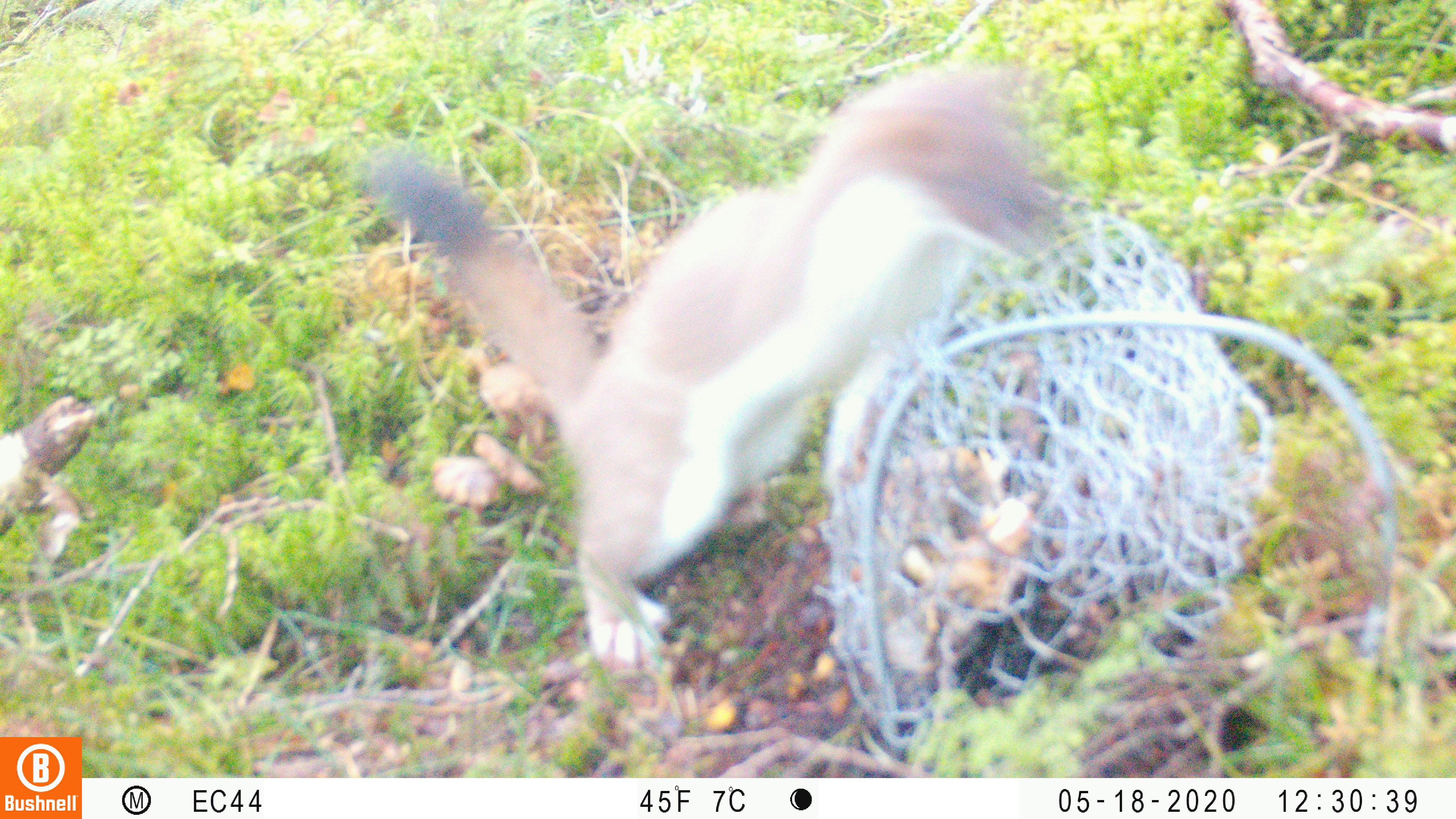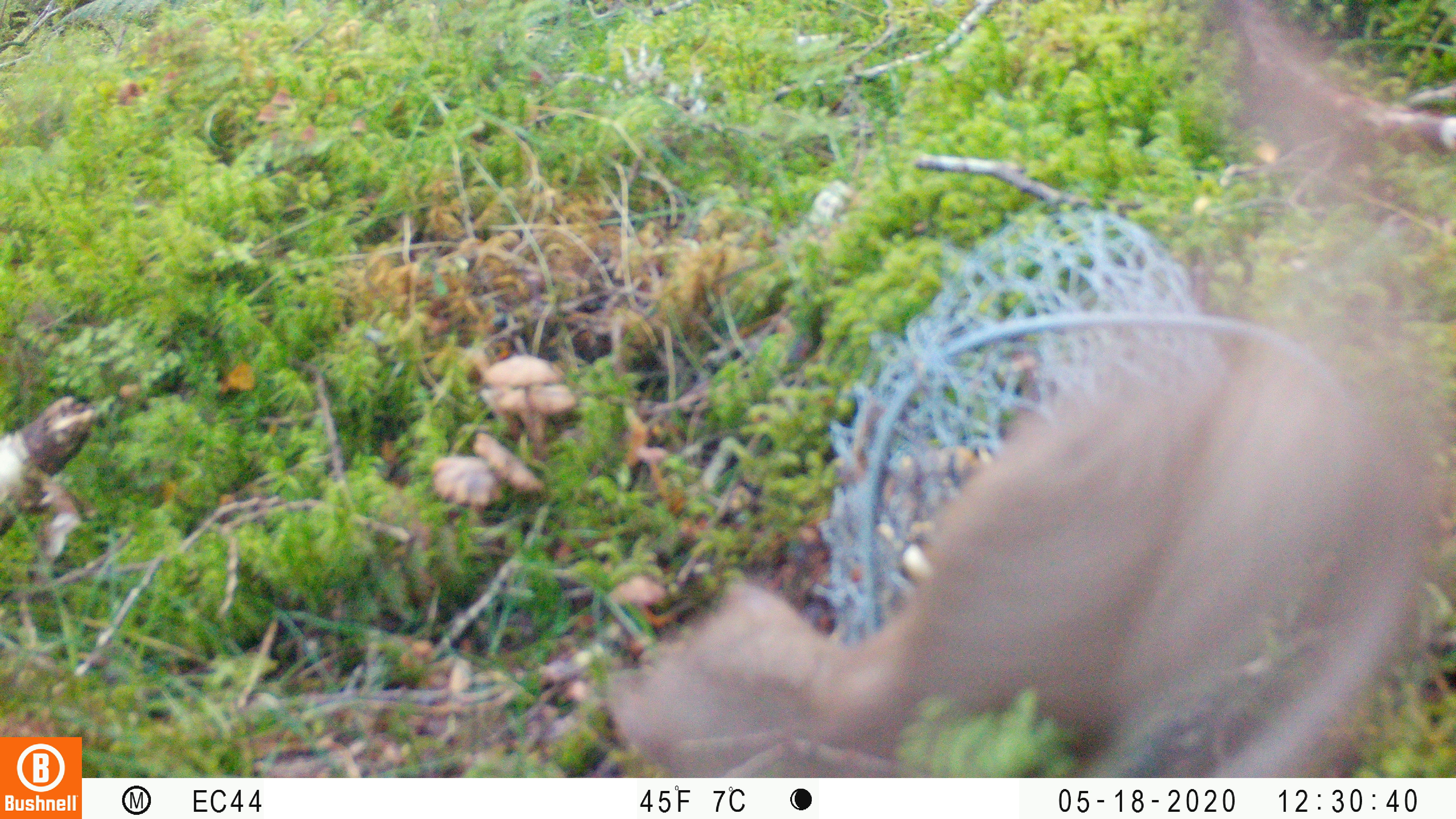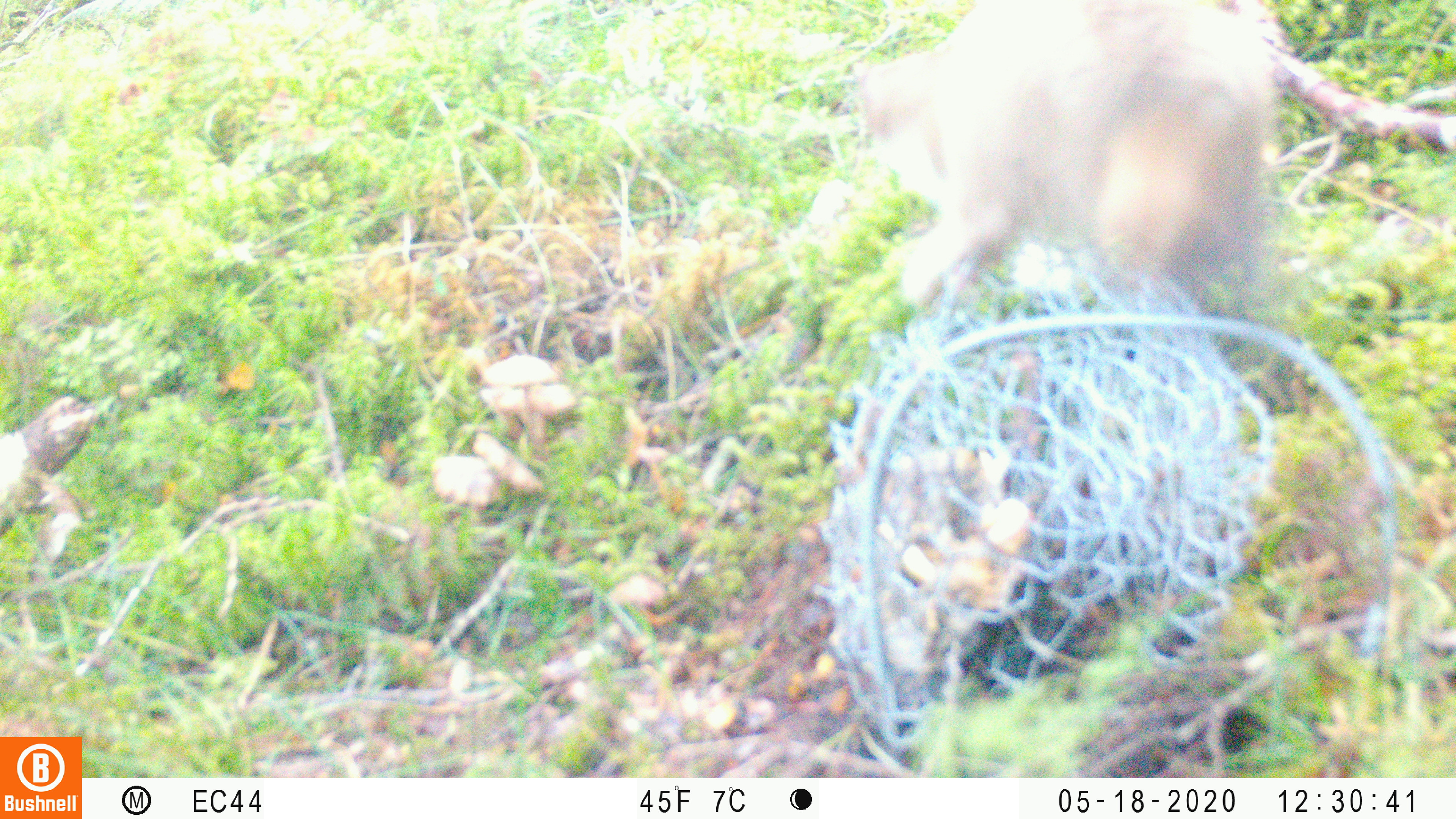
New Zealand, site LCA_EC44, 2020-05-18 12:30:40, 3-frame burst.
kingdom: Animalia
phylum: Chordata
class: Mammalia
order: Carnivora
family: Mustelidae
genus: Mustela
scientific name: Mustela erminea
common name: stoat